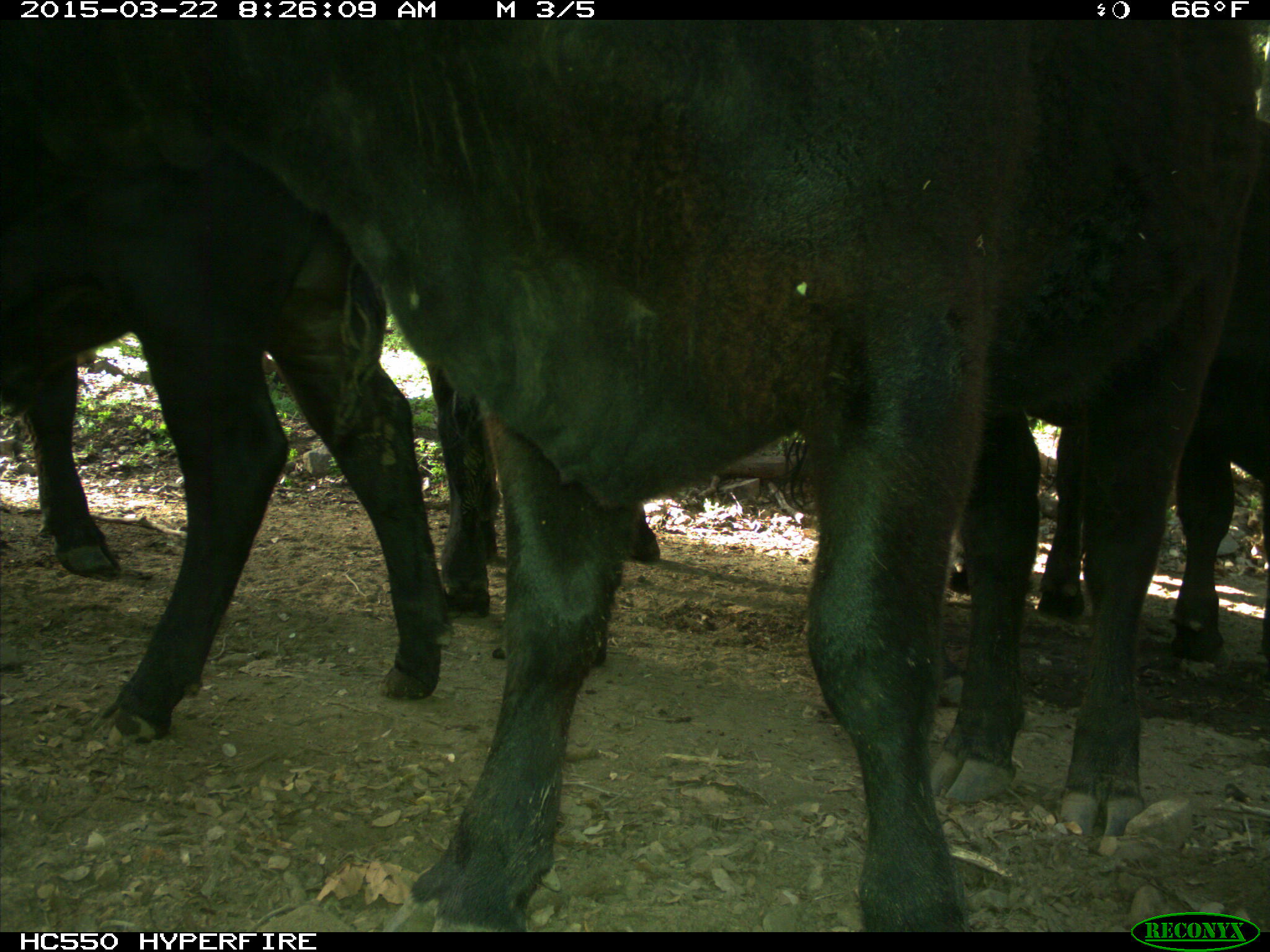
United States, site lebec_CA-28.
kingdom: Animalia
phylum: Chordata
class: Mammalia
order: Artiodactyla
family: Bovidae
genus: Bos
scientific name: Bos taurus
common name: domestic cow